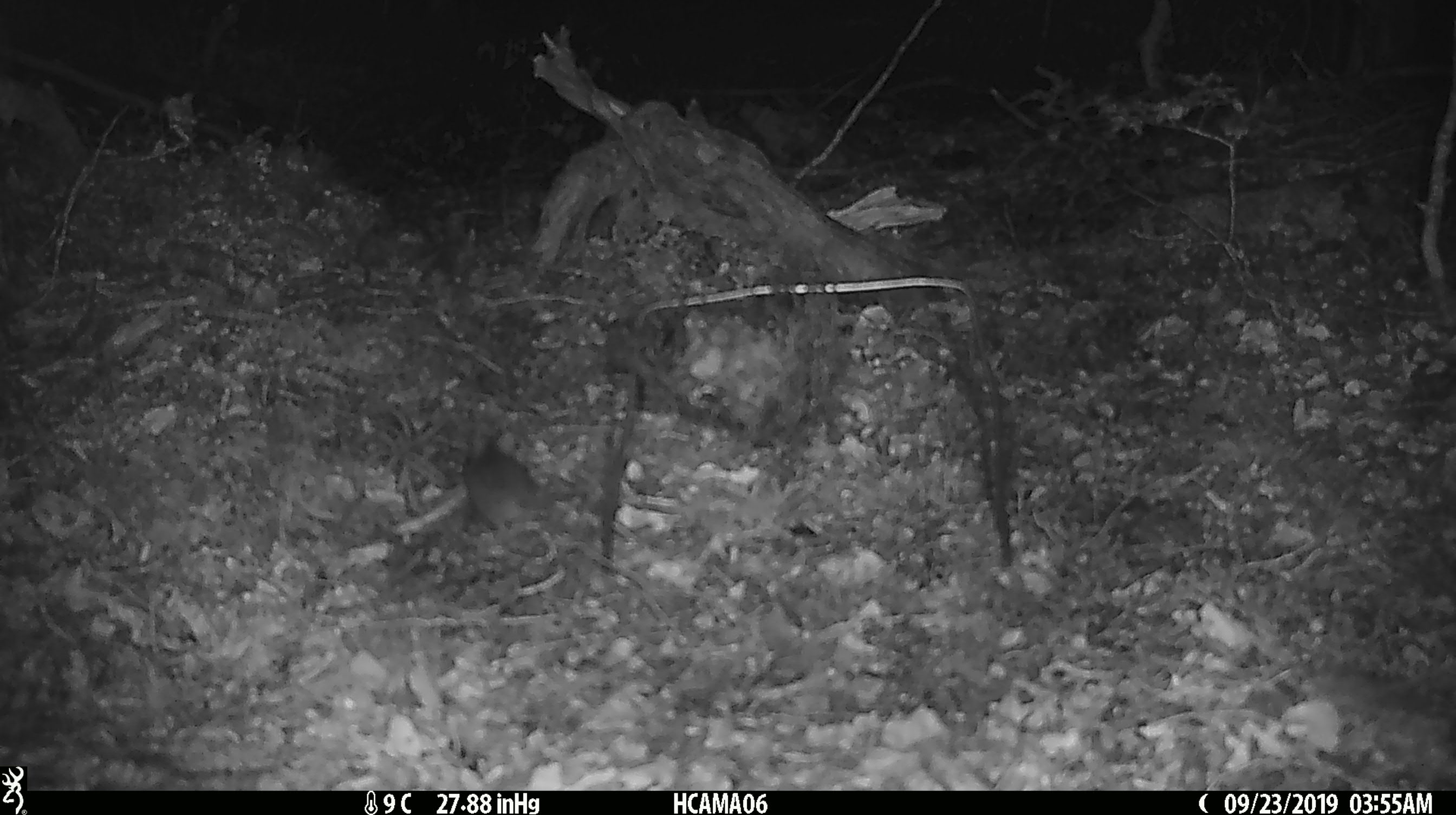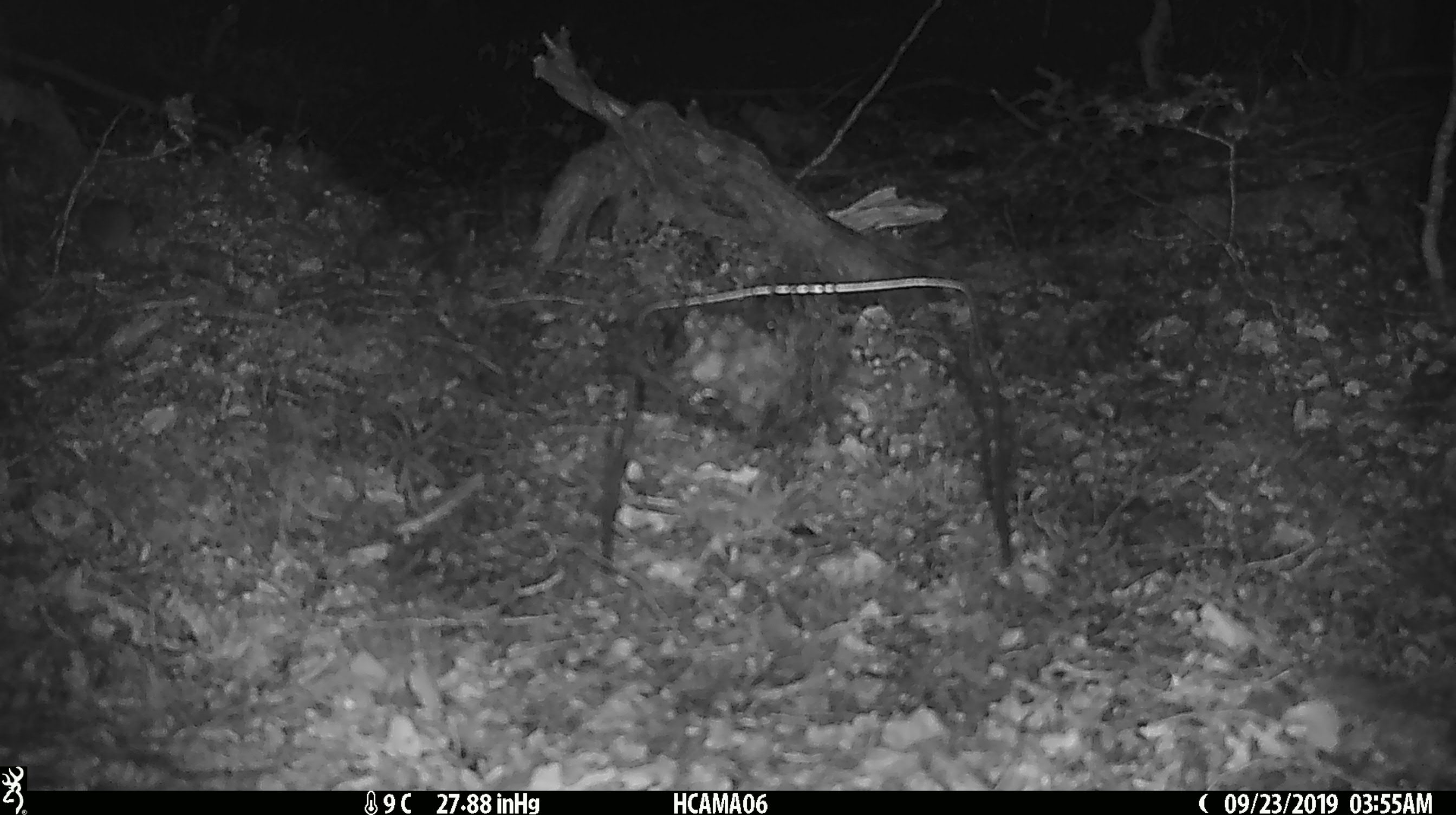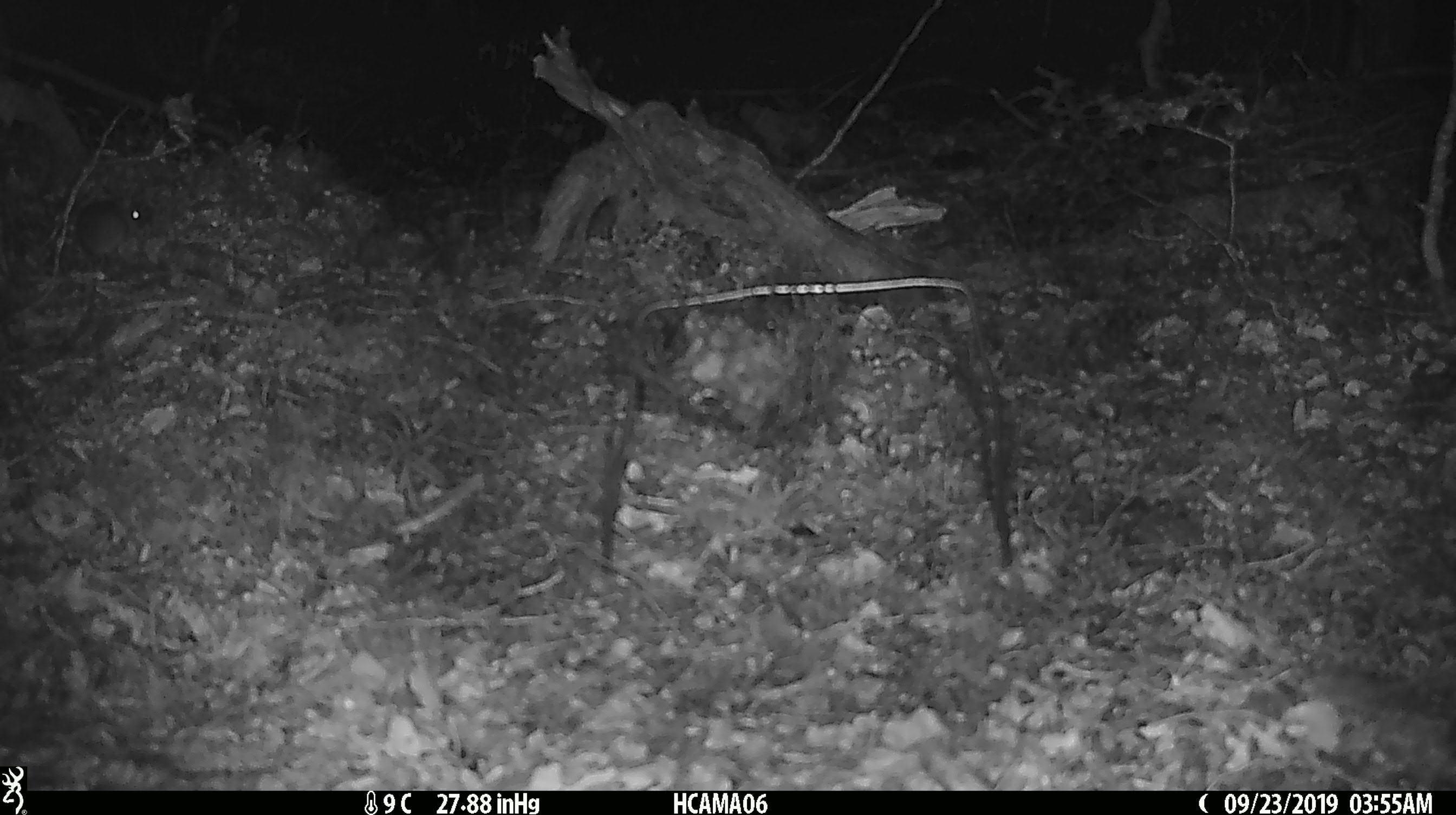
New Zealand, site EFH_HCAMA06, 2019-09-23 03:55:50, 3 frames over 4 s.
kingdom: Animalia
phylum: Chordata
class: Mammalia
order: Rodentia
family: Muridae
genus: Mus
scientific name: Mus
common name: mouse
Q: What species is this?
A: Mouse (Mus).